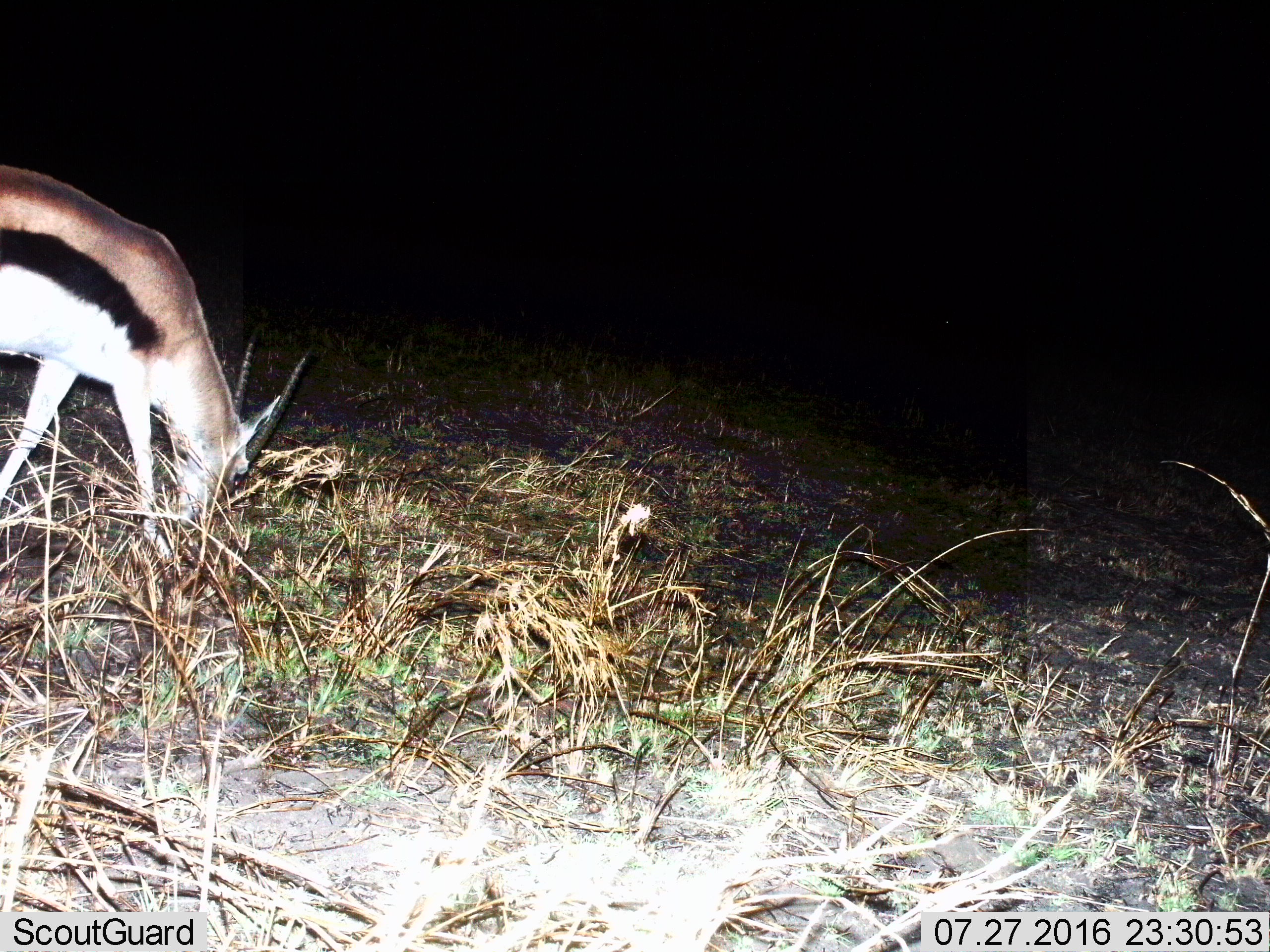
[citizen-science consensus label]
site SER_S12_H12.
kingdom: Animalia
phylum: Chordata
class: Mammalia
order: Artiodactyla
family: Bovidae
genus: Eudorcas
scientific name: Eudorcas thomsonii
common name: thomson's gazelle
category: gazellethomsons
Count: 1.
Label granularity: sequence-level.